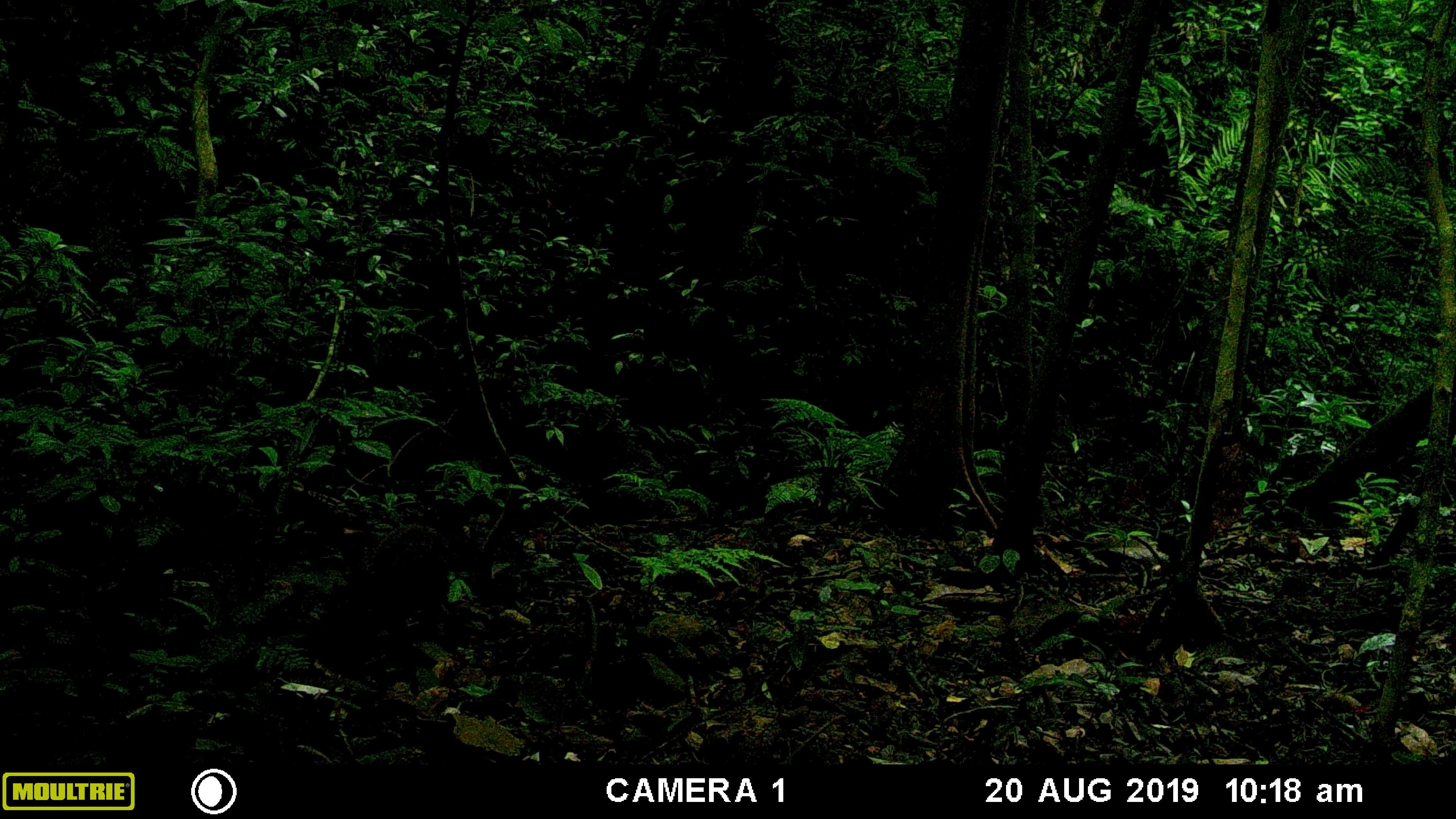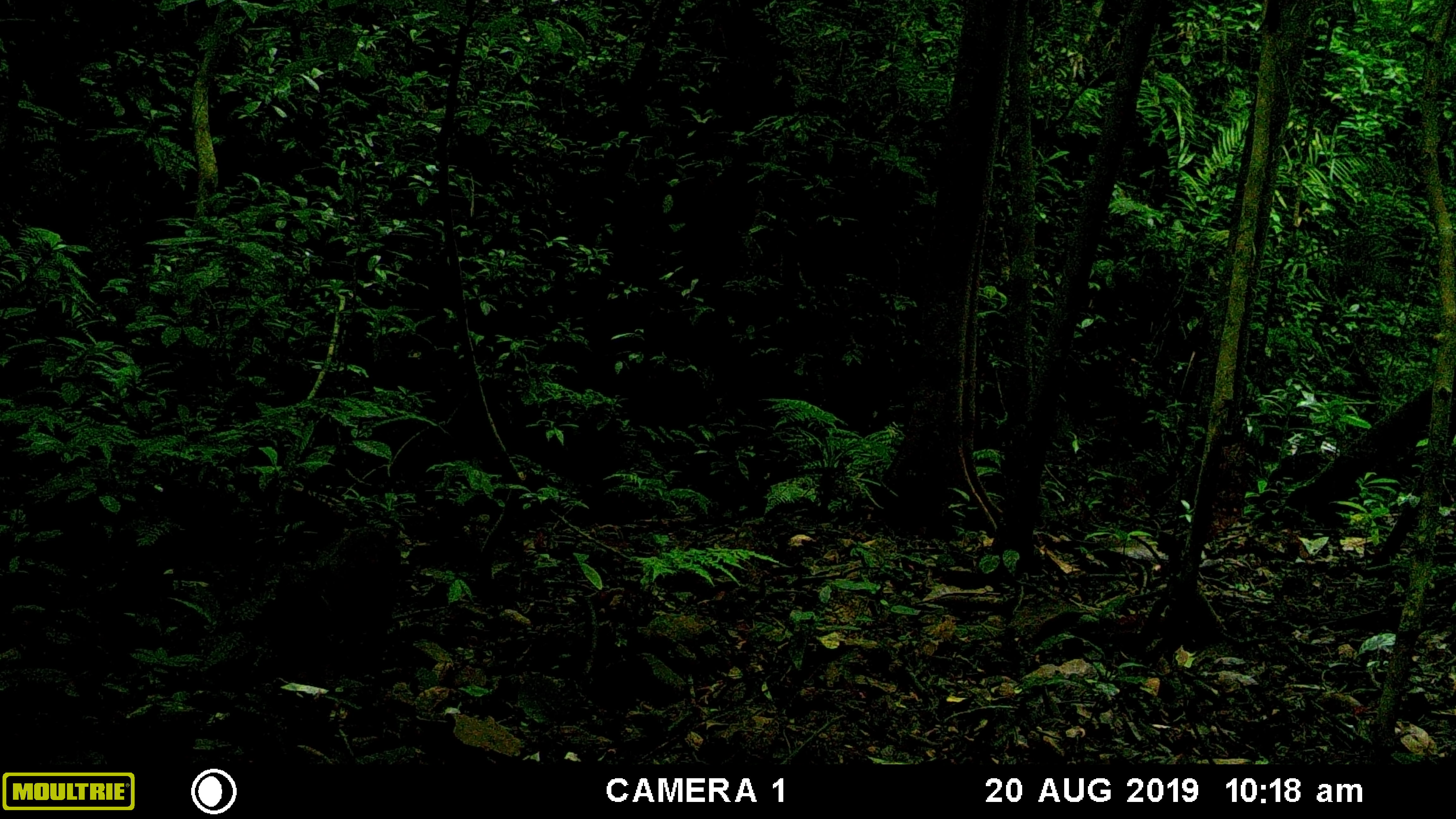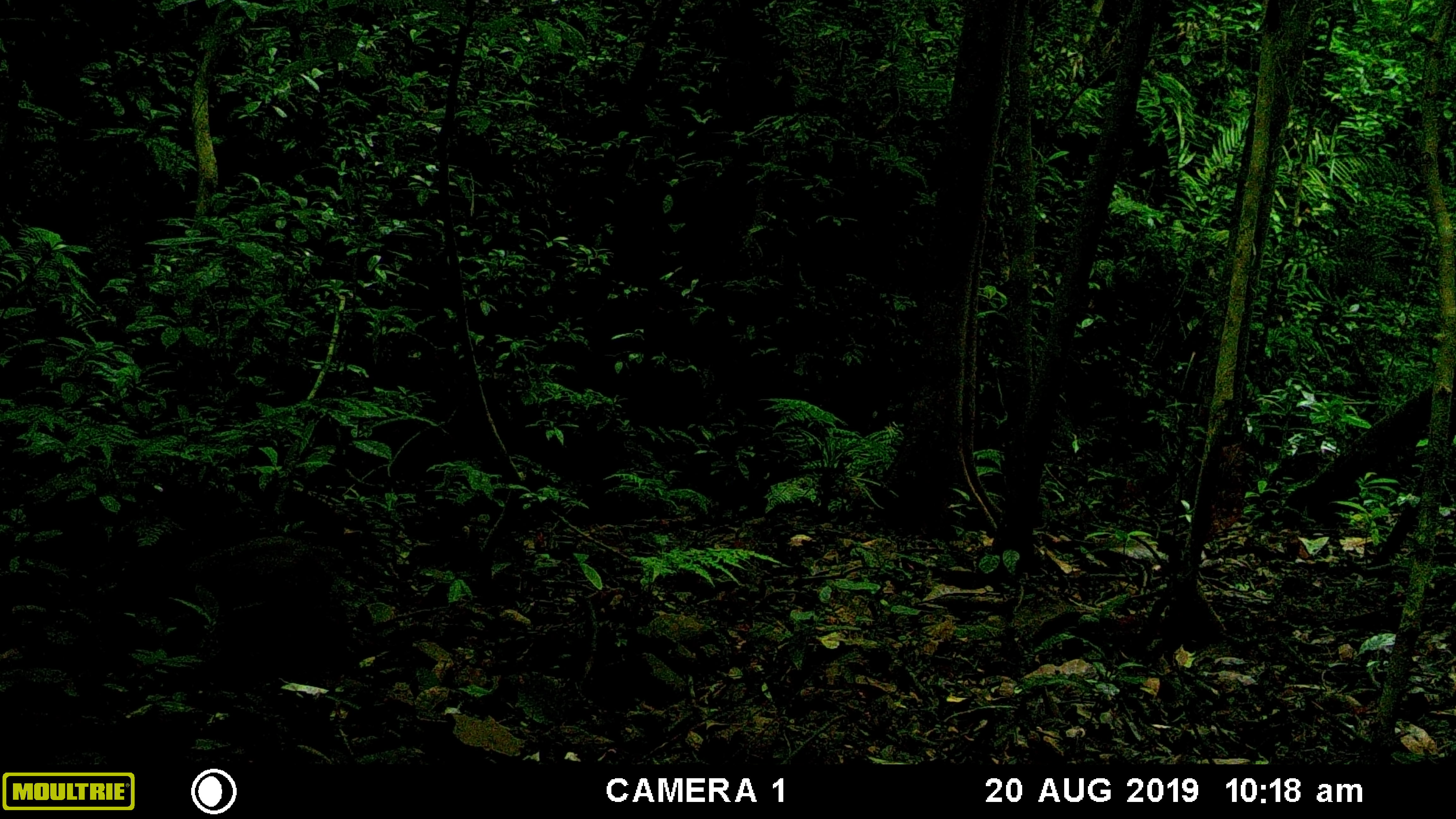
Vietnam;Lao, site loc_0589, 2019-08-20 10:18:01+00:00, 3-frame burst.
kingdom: Animalia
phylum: Chordata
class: Mammalia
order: Artiodactyla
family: Suidae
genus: Sus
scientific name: Sus scrofa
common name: eurasian wild pig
Eurasian wild pig (Sus scrofa). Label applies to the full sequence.